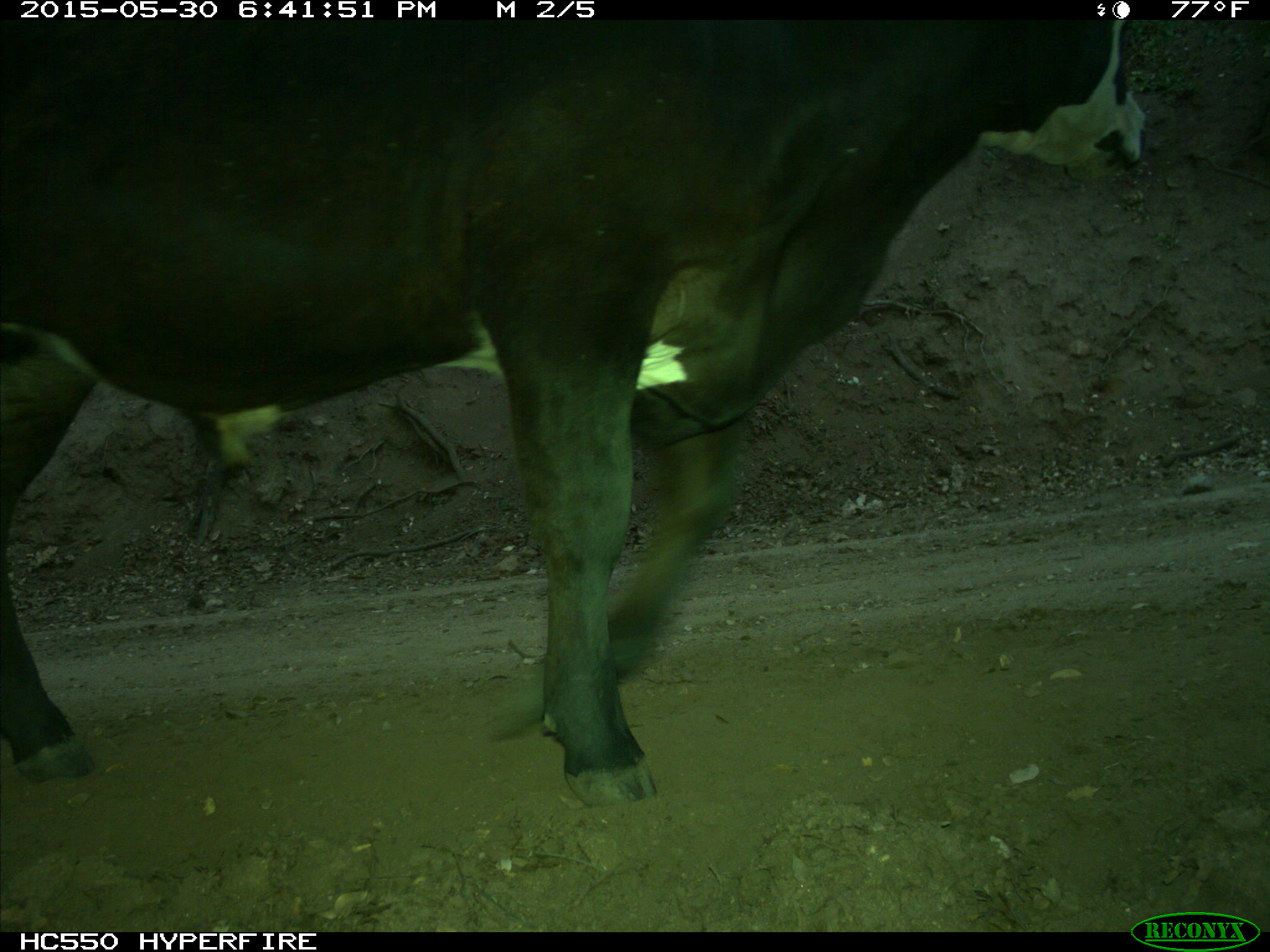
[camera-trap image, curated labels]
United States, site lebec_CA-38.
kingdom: Animalia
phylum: Chordata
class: Mammalia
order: Artiodactyla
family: Bovidae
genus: Bos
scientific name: Bos taurus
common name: domestic cow